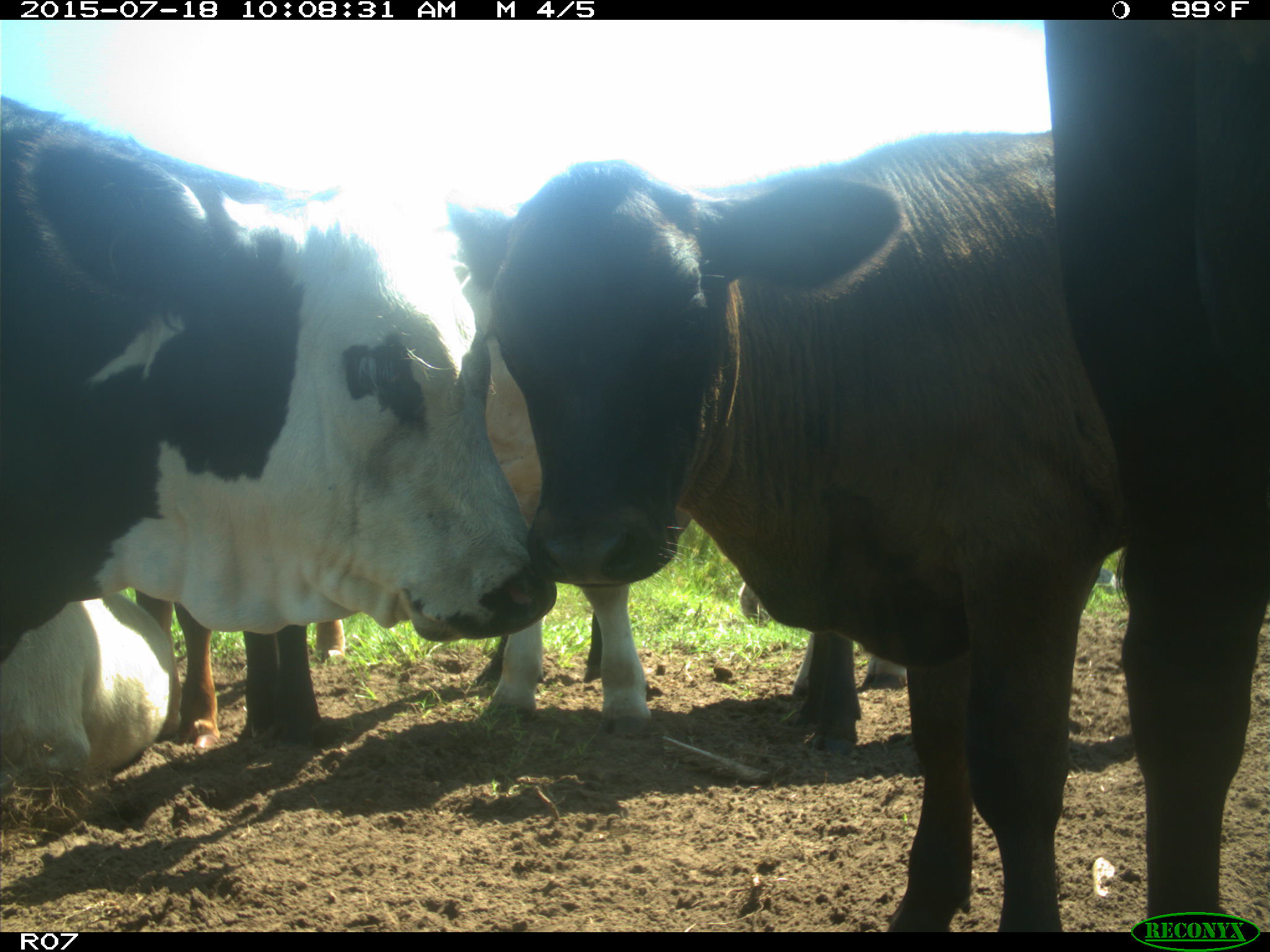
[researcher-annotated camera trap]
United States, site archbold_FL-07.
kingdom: Animalia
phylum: Chordata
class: Mammalia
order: Artiodactyla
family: Bovidae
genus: Bos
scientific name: Bos taurus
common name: domestic cow